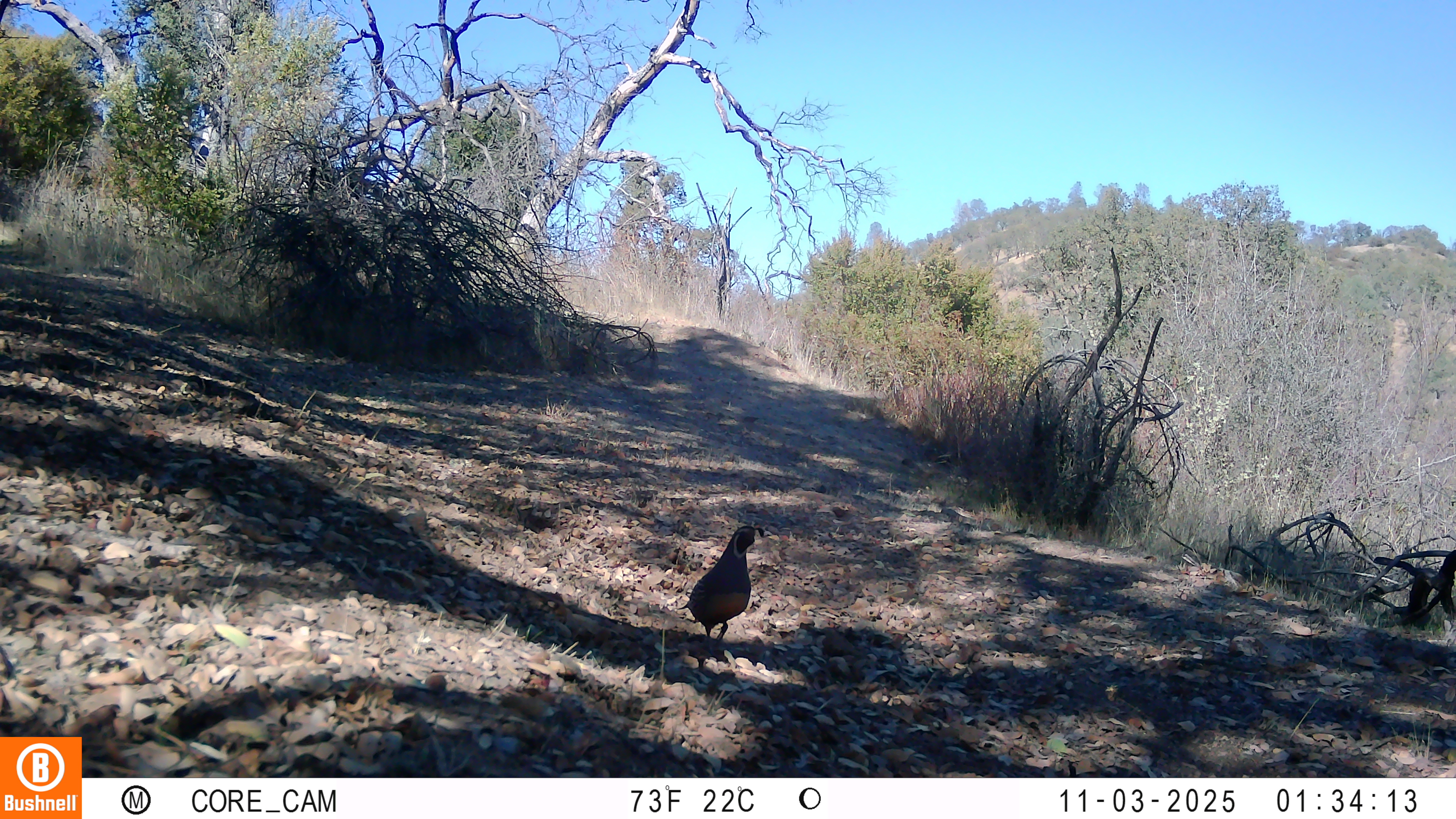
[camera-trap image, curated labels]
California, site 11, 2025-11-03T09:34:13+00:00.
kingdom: Animalia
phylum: Chordata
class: Aves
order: Galliformes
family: Odontophoridae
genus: Callipepla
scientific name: Callipepla californica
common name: california quail